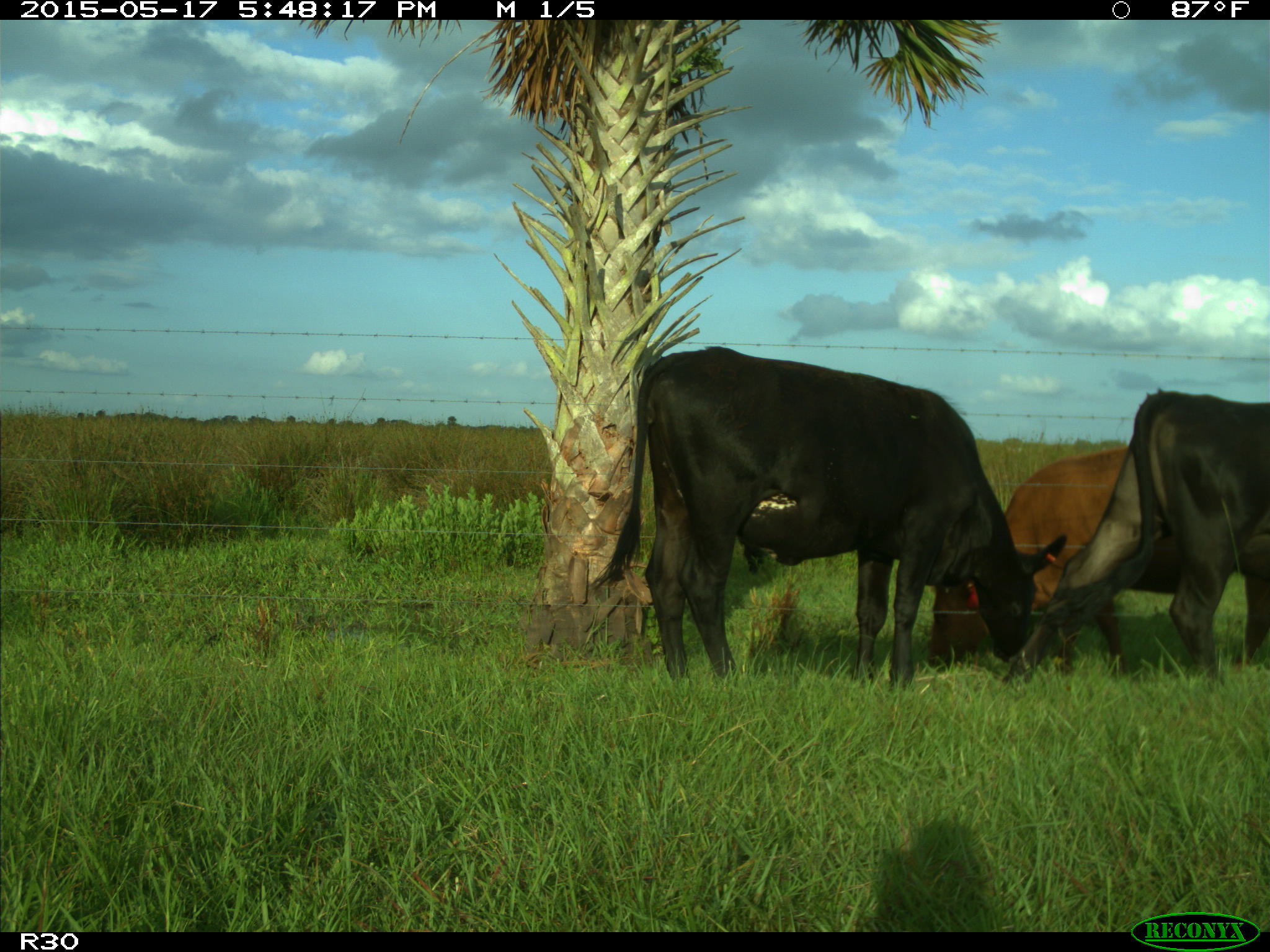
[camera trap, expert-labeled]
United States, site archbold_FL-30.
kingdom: Animalia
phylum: Chordata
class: Mammalia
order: Artiodactyla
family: Bovidae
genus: Bos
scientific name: Bos taurus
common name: domestic cow